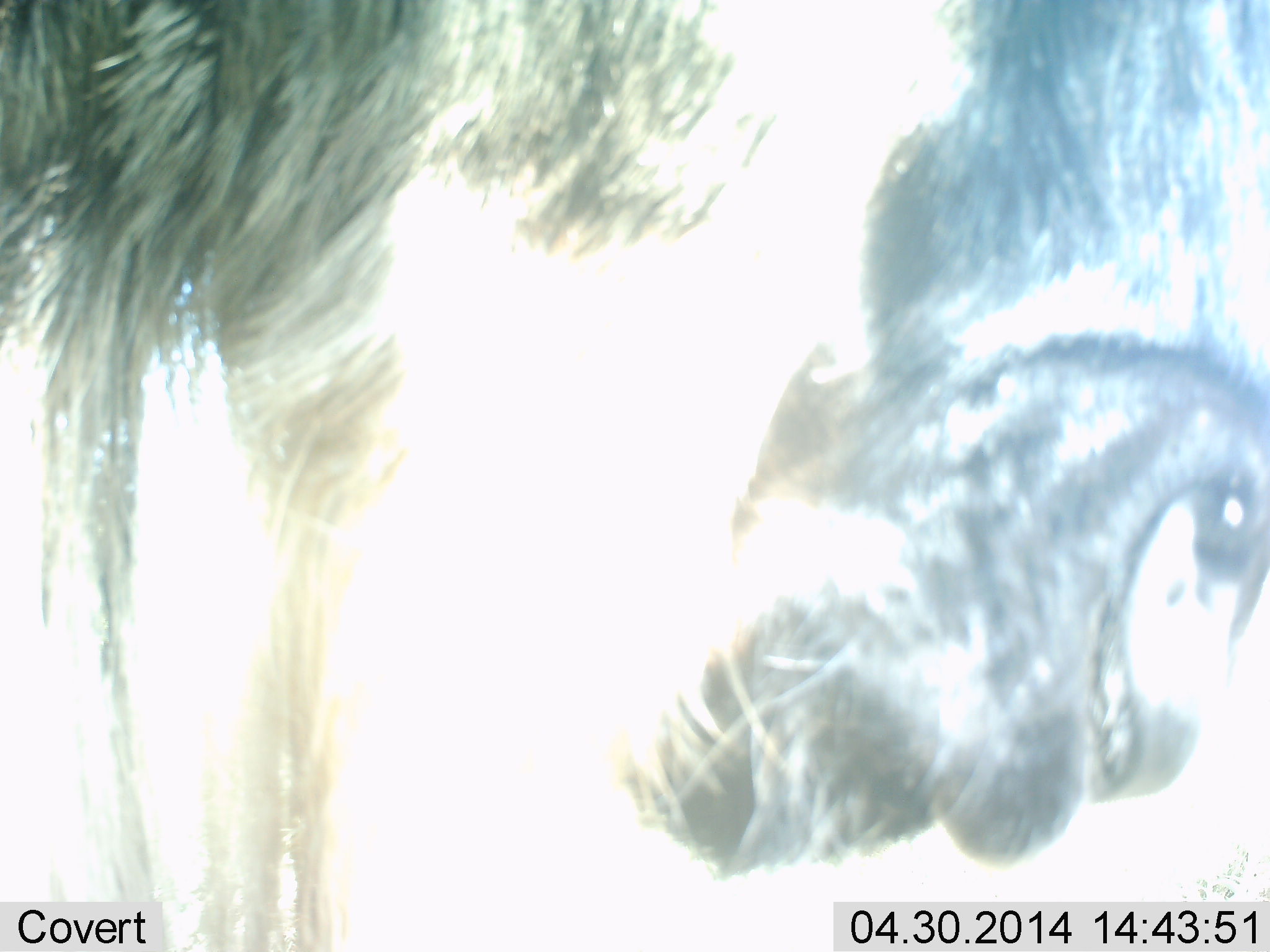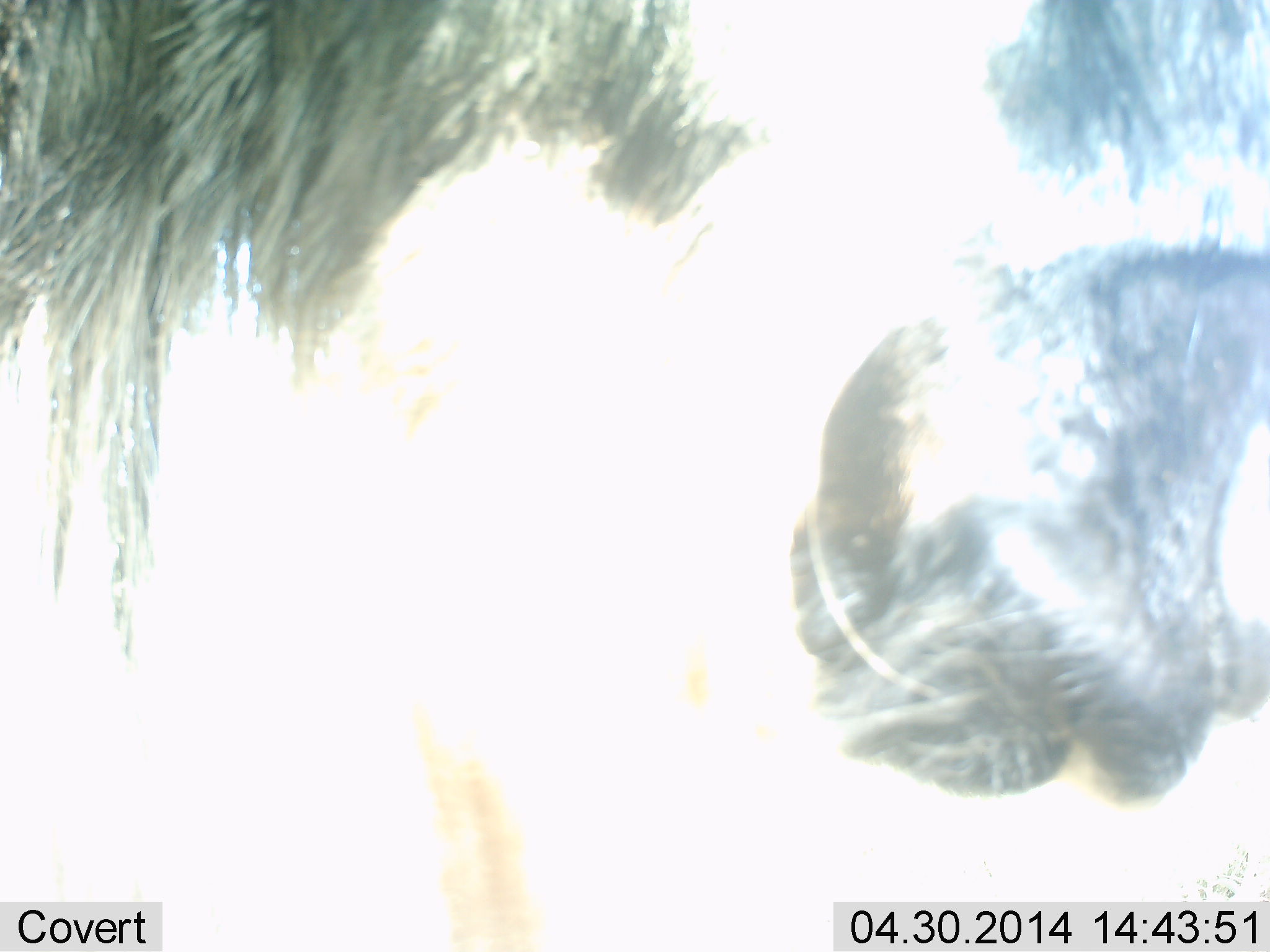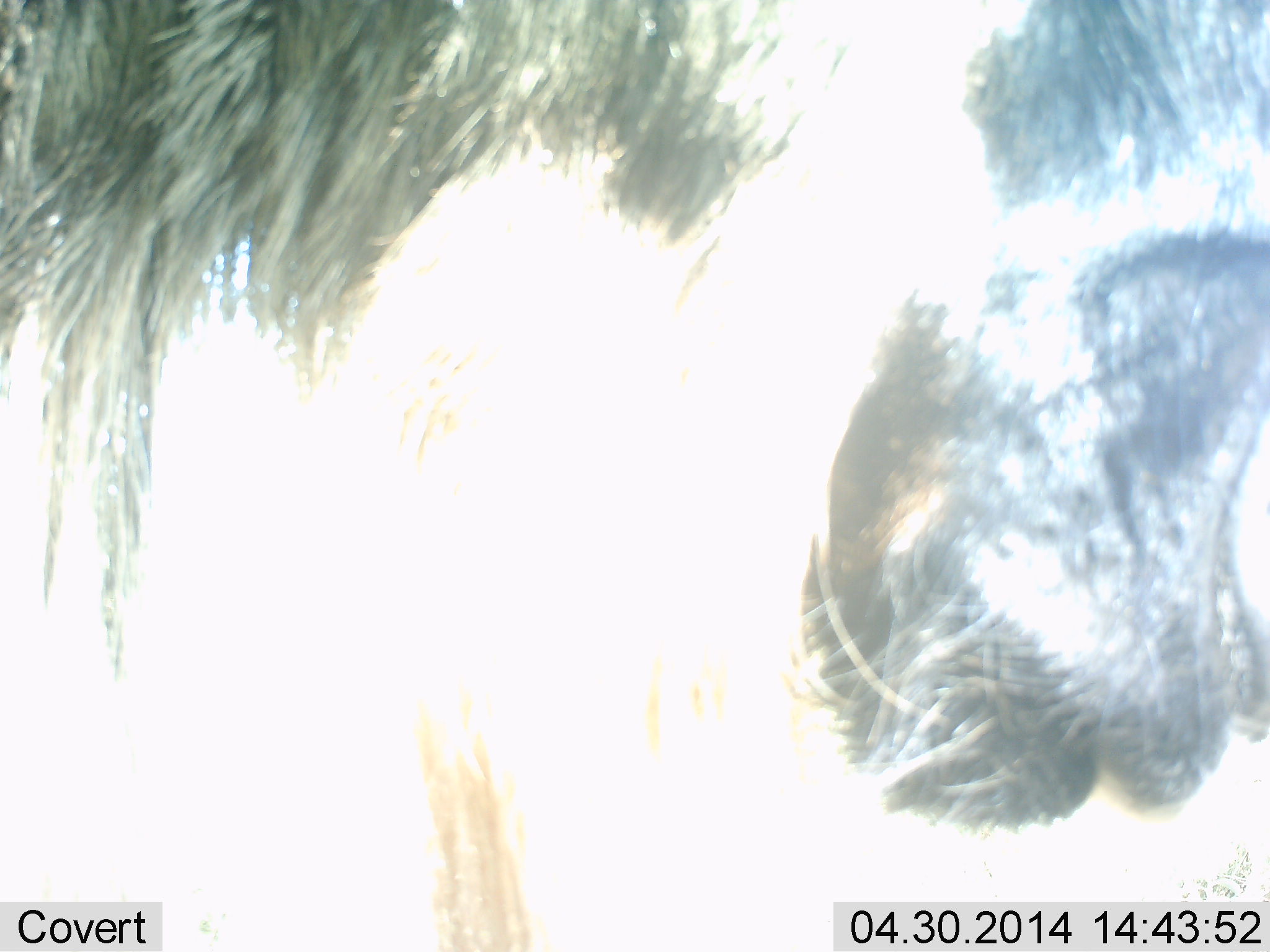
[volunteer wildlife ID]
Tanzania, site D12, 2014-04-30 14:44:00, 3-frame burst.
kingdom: Animalia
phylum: Chordata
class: Mammalia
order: Artiodactyla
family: Bovidae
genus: Connochaetes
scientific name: Connochaetes taurinus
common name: blue wildebeest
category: wildebeest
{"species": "wildebeest (blue wildebeest) (Connochaetes taurinus)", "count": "1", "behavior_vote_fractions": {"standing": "90%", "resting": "0%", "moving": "10%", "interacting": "0%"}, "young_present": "0%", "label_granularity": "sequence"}